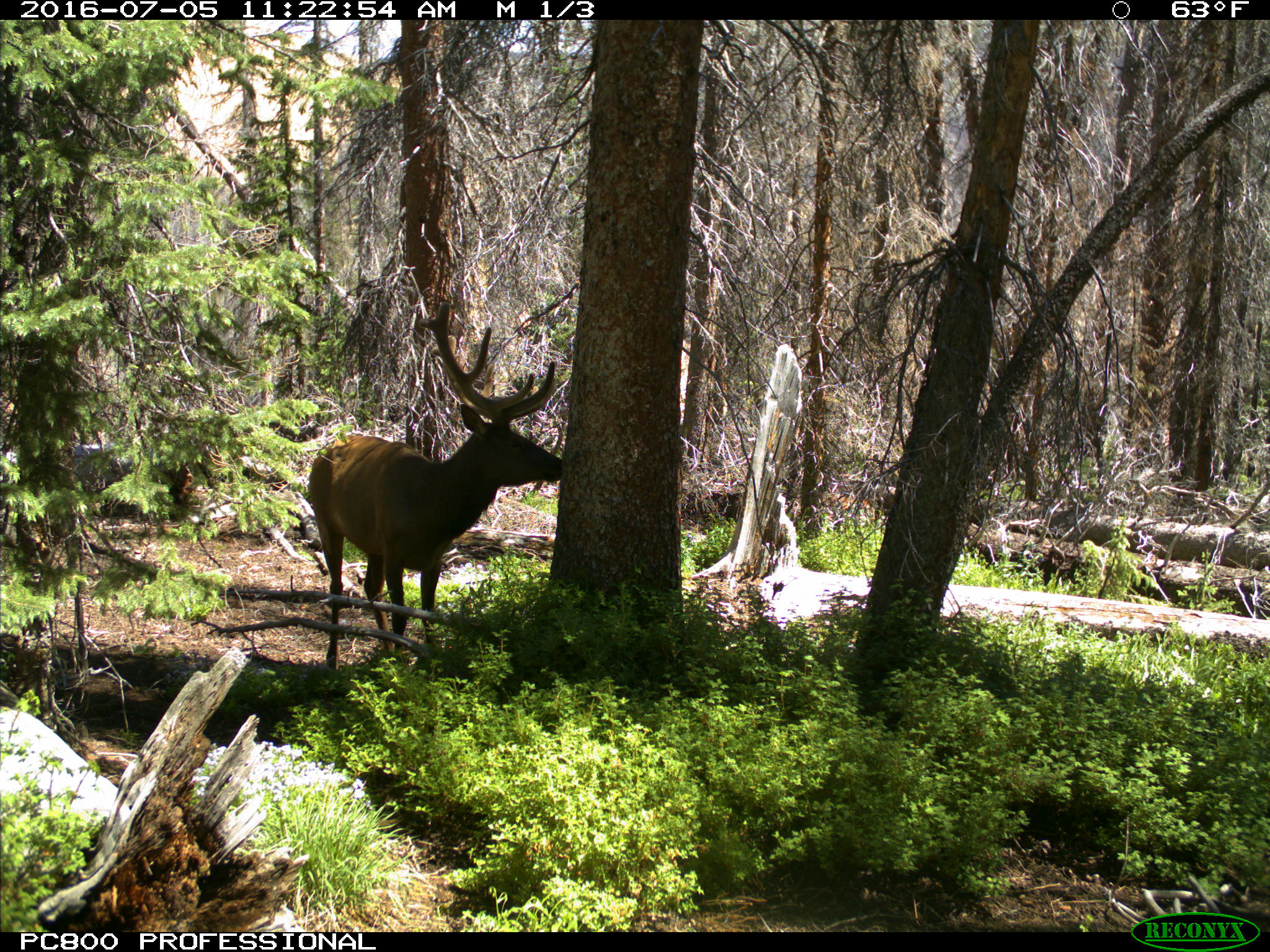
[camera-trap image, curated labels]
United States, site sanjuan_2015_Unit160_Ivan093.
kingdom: Animalia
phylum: Chordata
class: Mammalia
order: Artiodactyla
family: Cervidae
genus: Cervus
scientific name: Cervus elaphus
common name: red deer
Cervus elaphus (red deer).